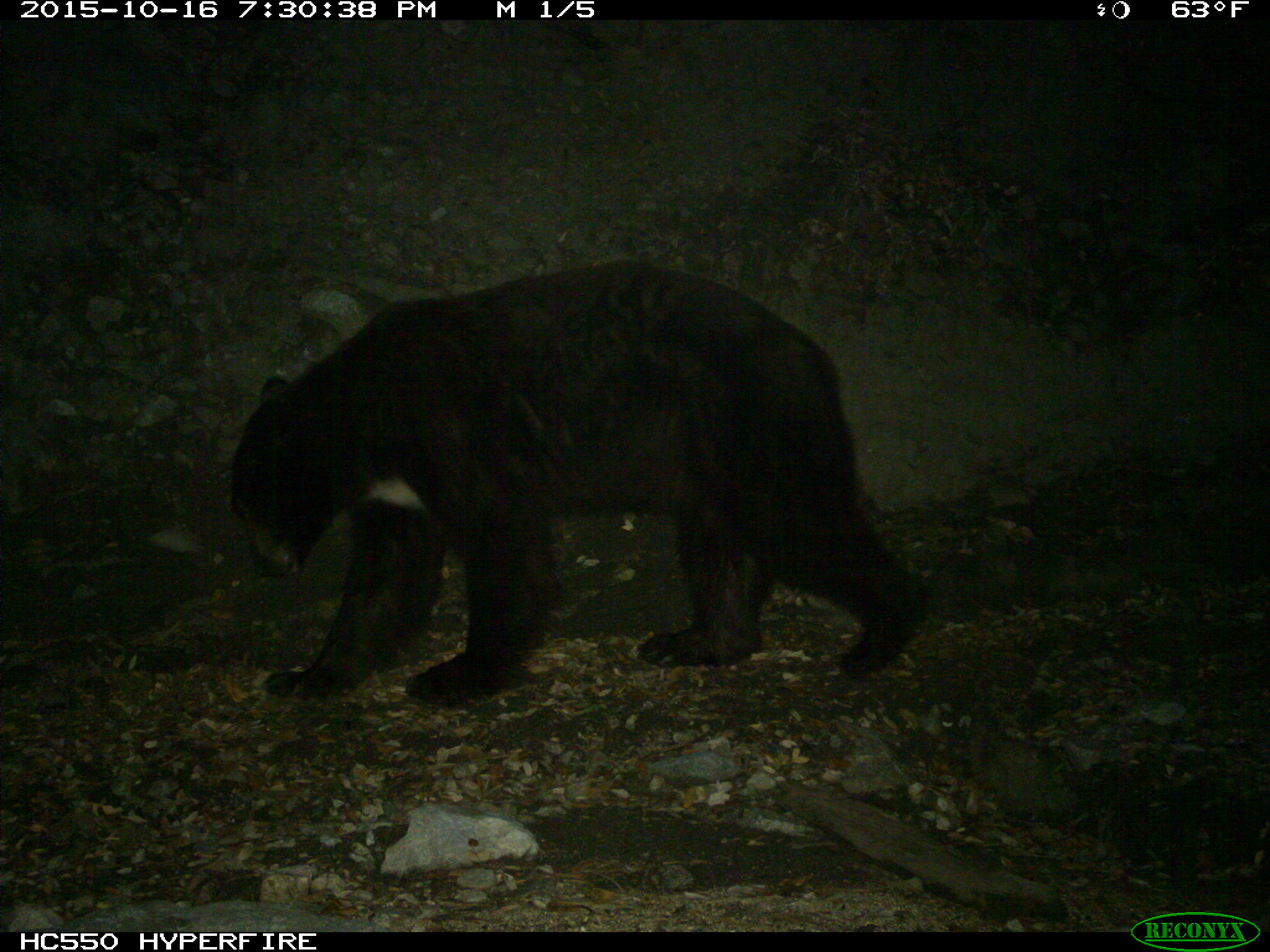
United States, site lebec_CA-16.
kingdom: Animalia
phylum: Chordata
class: Mammalia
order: Carnivora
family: Ursidae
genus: Ursus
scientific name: Ursus americanus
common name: american black bear